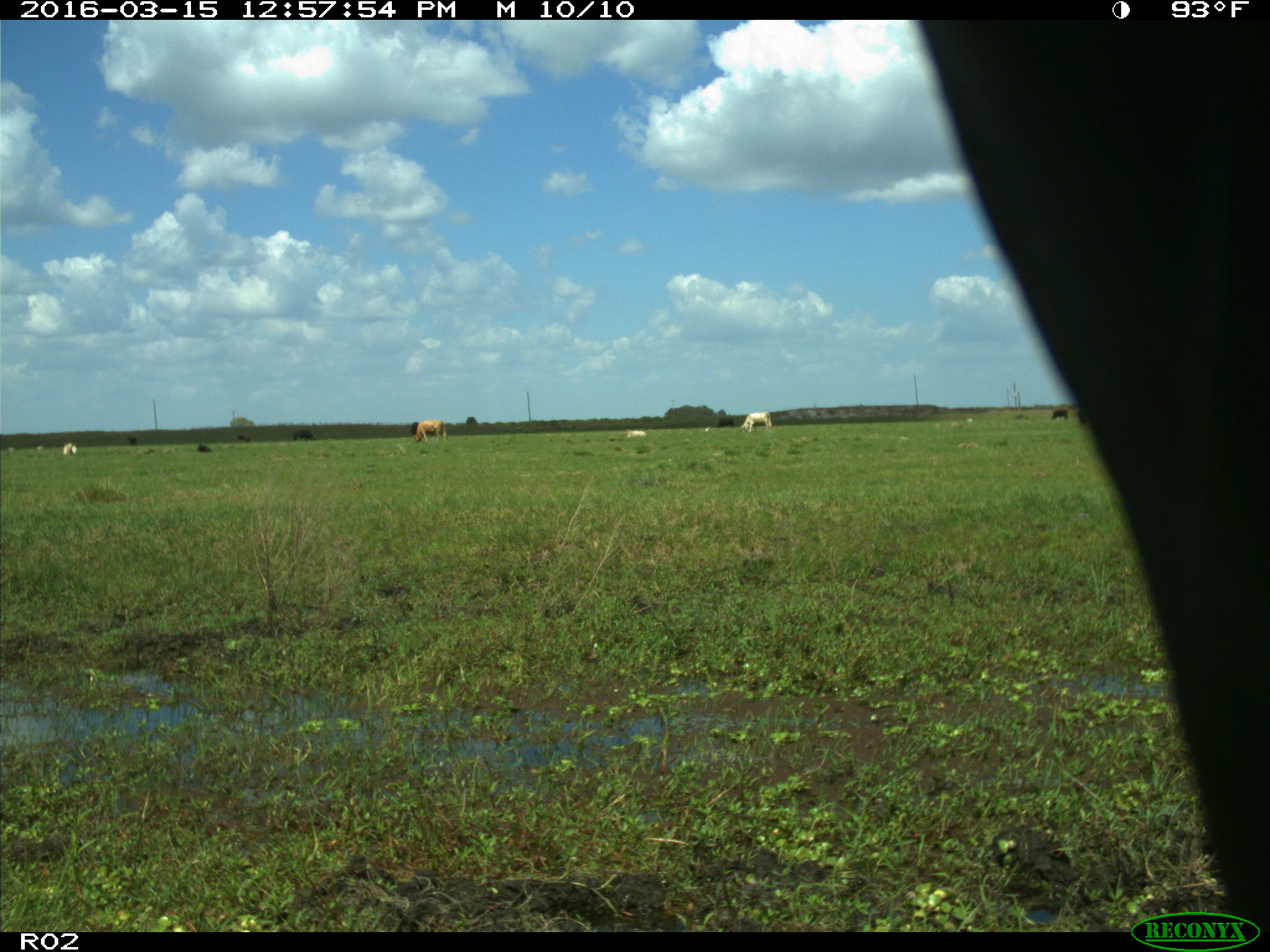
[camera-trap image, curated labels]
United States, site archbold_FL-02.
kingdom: Animalia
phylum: Chordata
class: Mammalia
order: Artiodactyla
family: Bovidae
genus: Bos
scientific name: Bos taurus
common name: domestic cow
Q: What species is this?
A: Bos taurus (domestic cow).